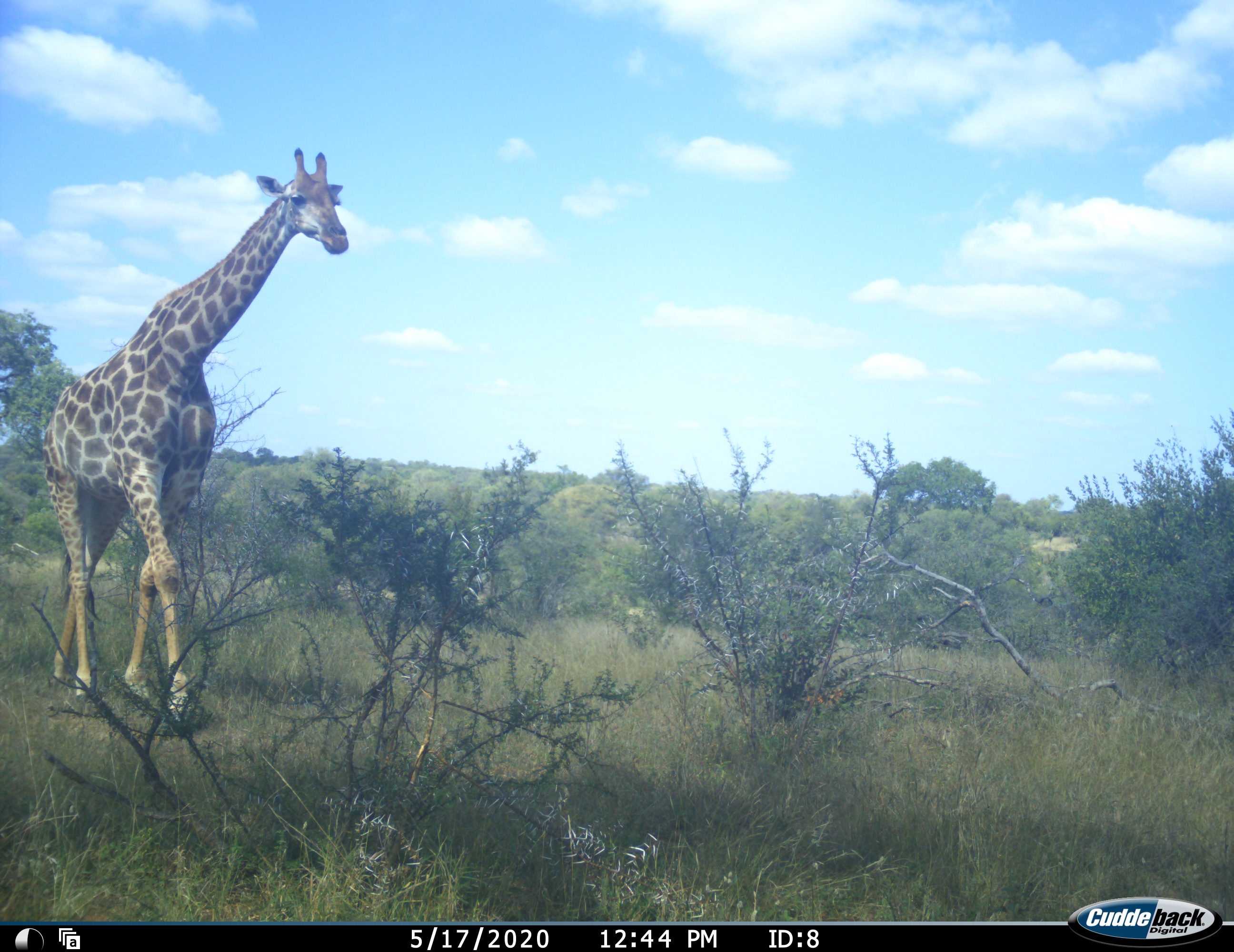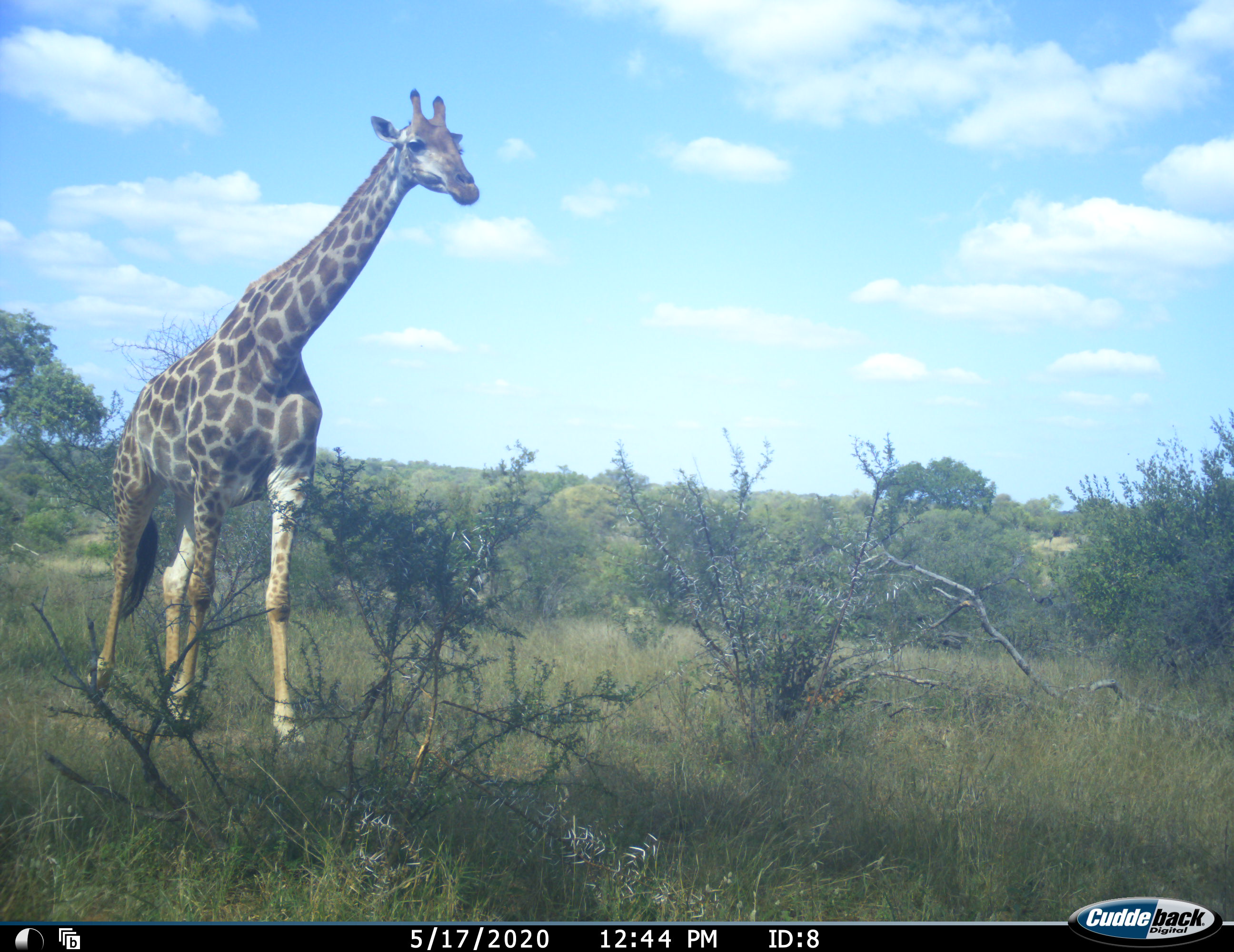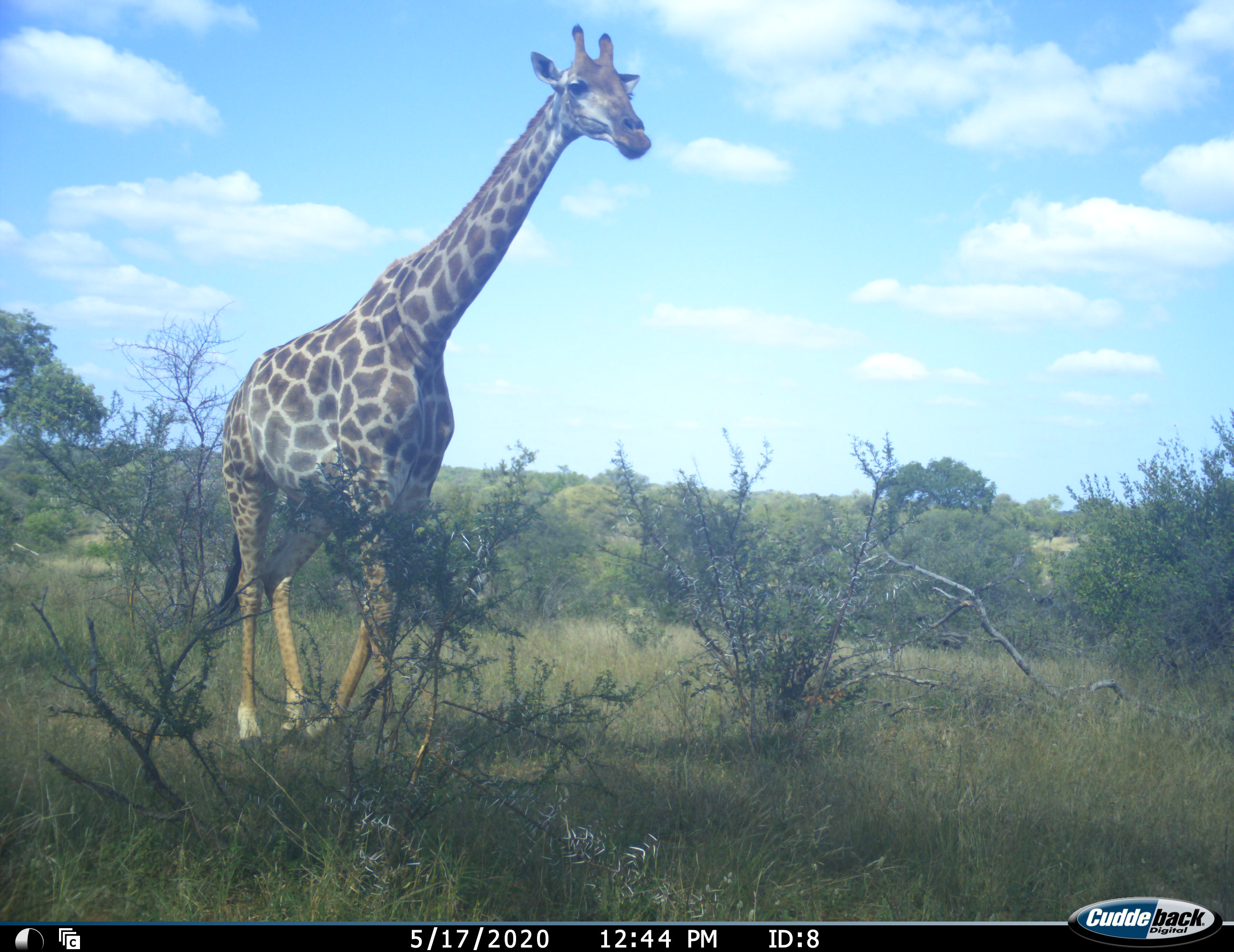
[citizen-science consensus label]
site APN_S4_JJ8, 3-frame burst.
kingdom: Animalia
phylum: Chordata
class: Mammalia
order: Artiodactyla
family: Giraffidae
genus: Giraffa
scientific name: Giraffa camelopardalis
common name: giraffe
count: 1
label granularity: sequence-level